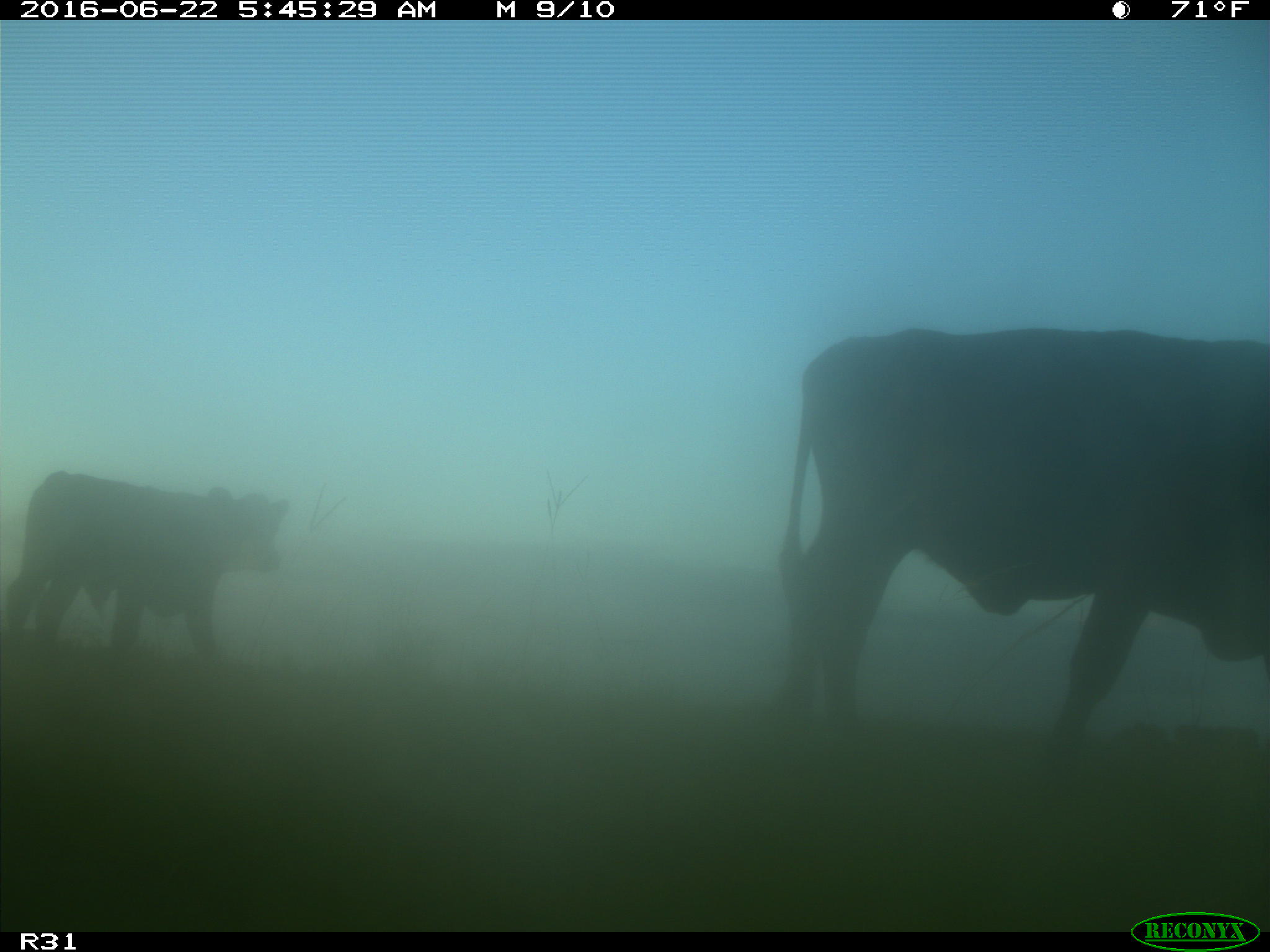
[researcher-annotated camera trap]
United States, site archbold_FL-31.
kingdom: Animalia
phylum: Chordata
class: Mammalia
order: Artiodactyla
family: Bovidae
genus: Bos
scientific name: Bos taurus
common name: domestic cow